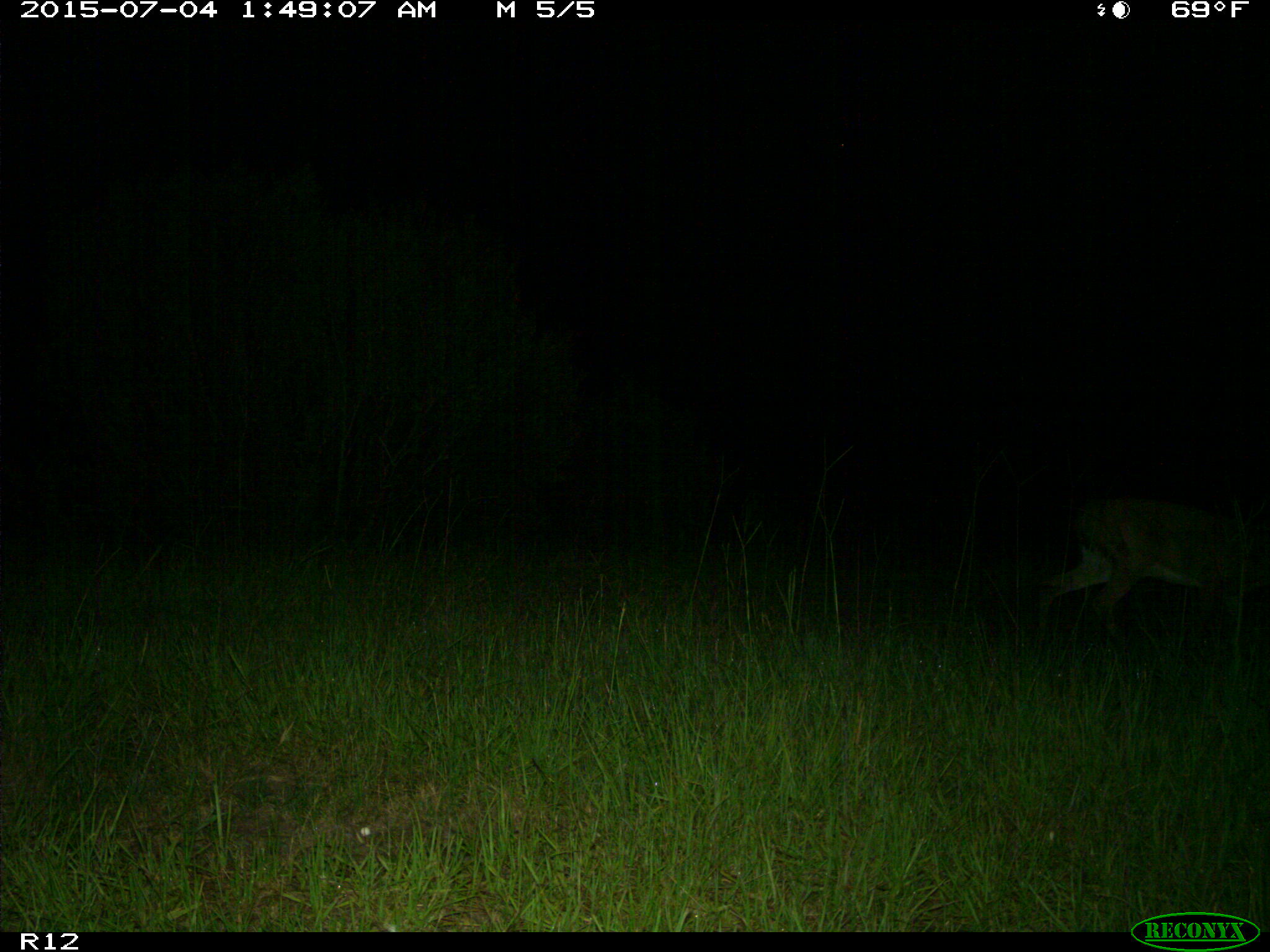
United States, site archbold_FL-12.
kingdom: Animalia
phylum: Chordata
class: Mammalia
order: Artiodactyla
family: Cervidae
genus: Odocoileus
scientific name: Odocoileus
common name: deer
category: unidentified deer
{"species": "unidentified deer (deer) (Odocoileus)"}